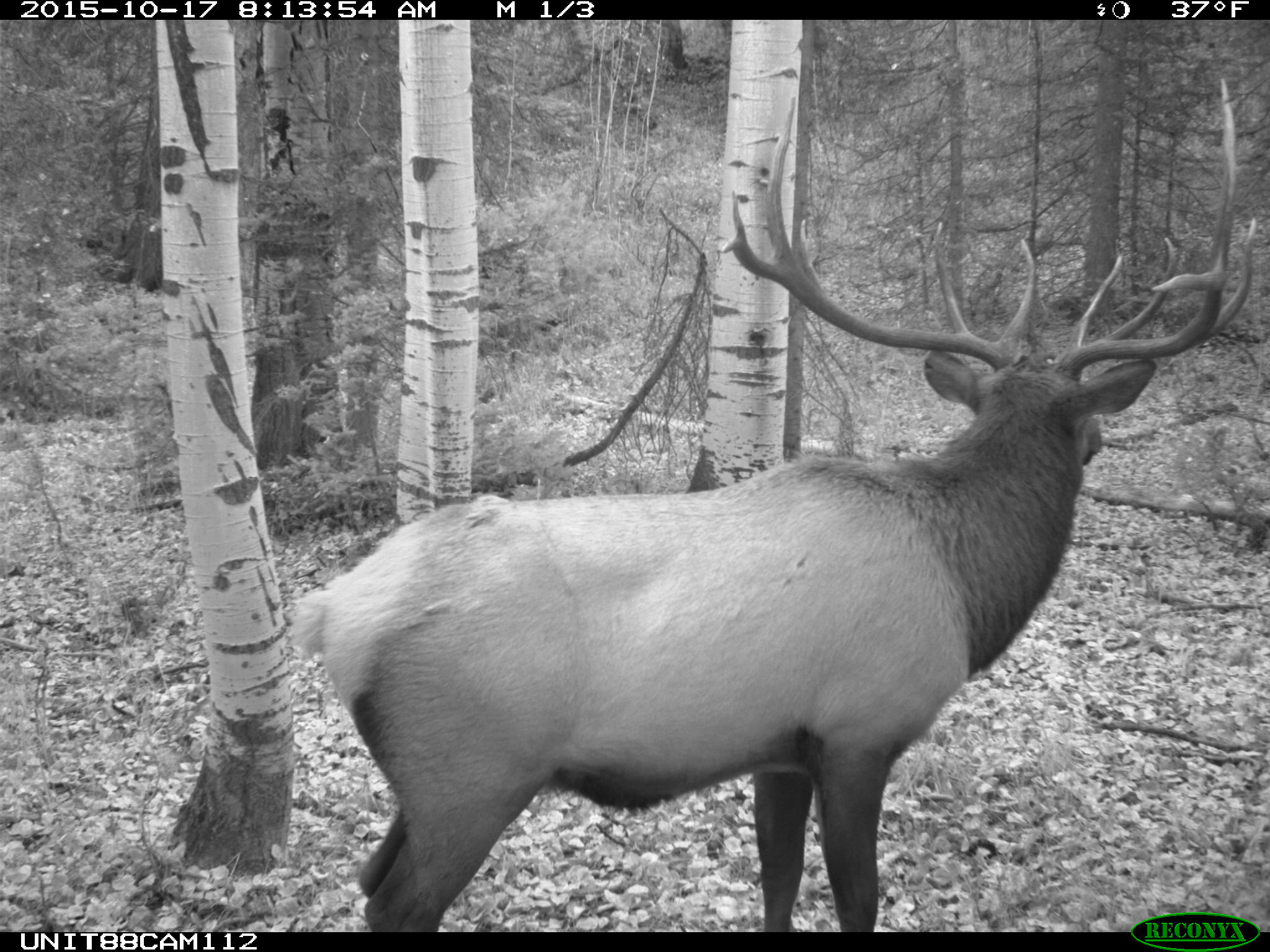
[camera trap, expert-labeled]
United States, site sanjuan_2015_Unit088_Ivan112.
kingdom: Animalia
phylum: Chordata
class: Mammalia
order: Artiodactyla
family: Cervidae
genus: Cervus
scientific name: Cervus elaphus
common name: red deer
Cervus elaphus (red deer).